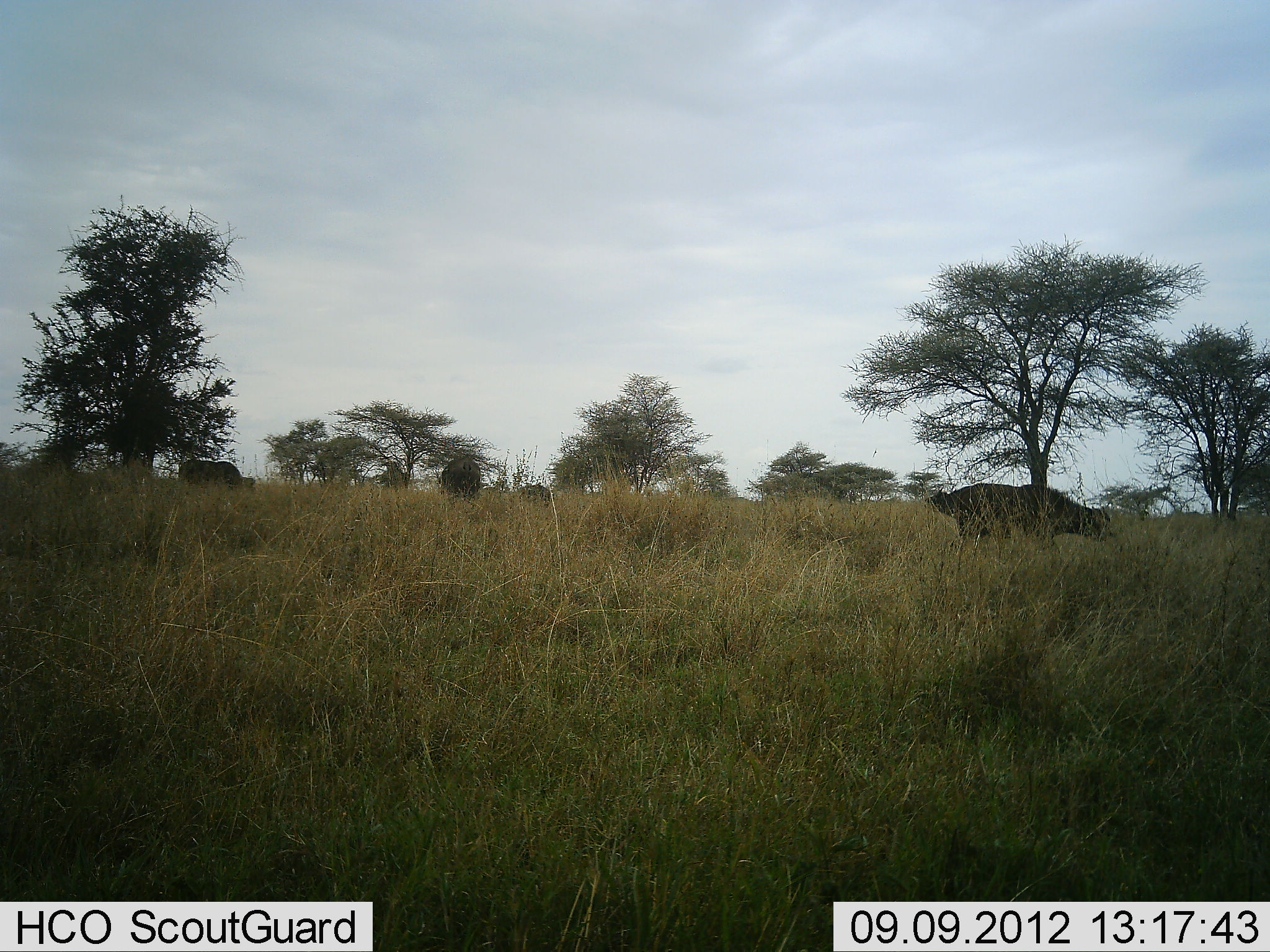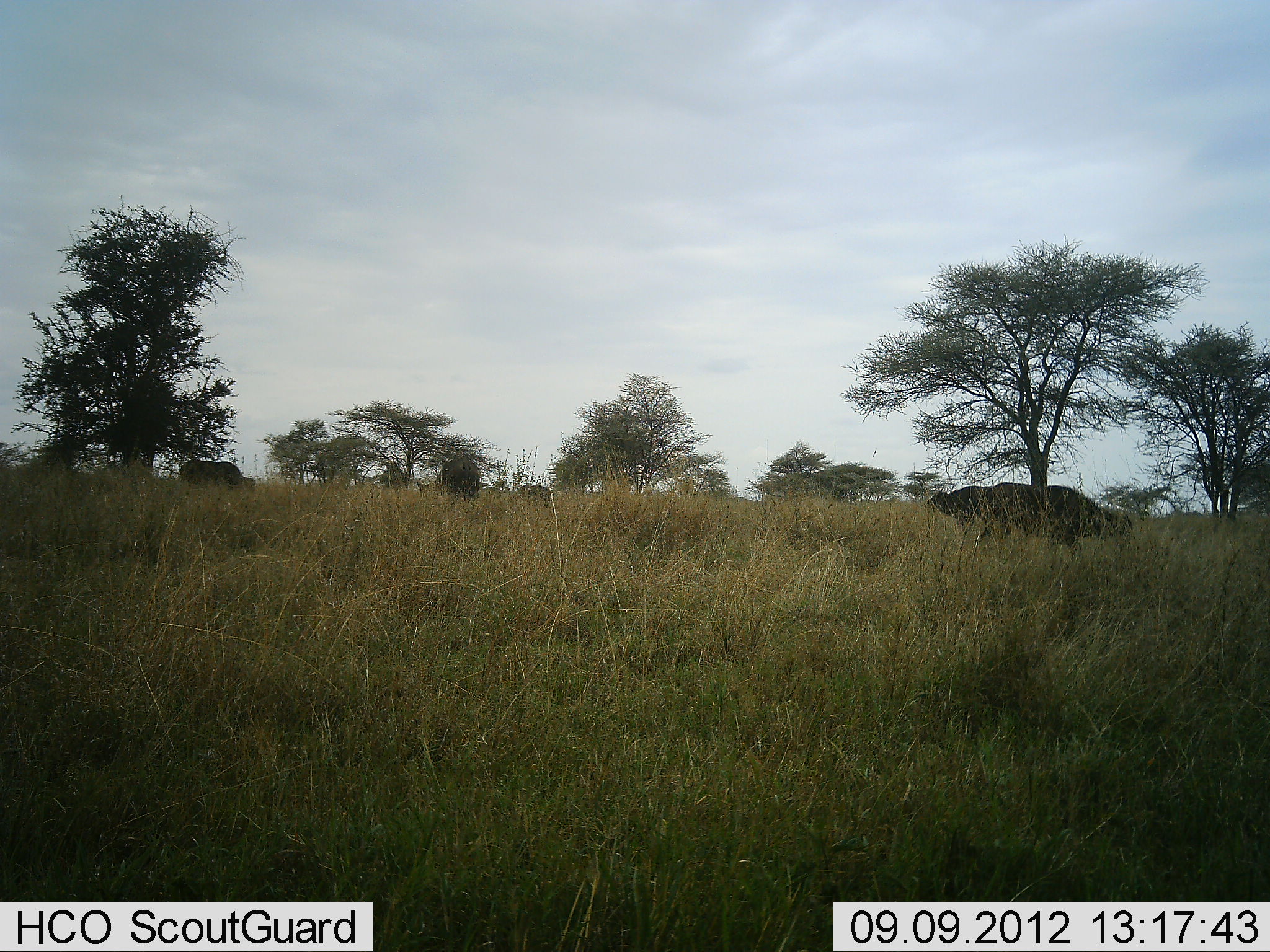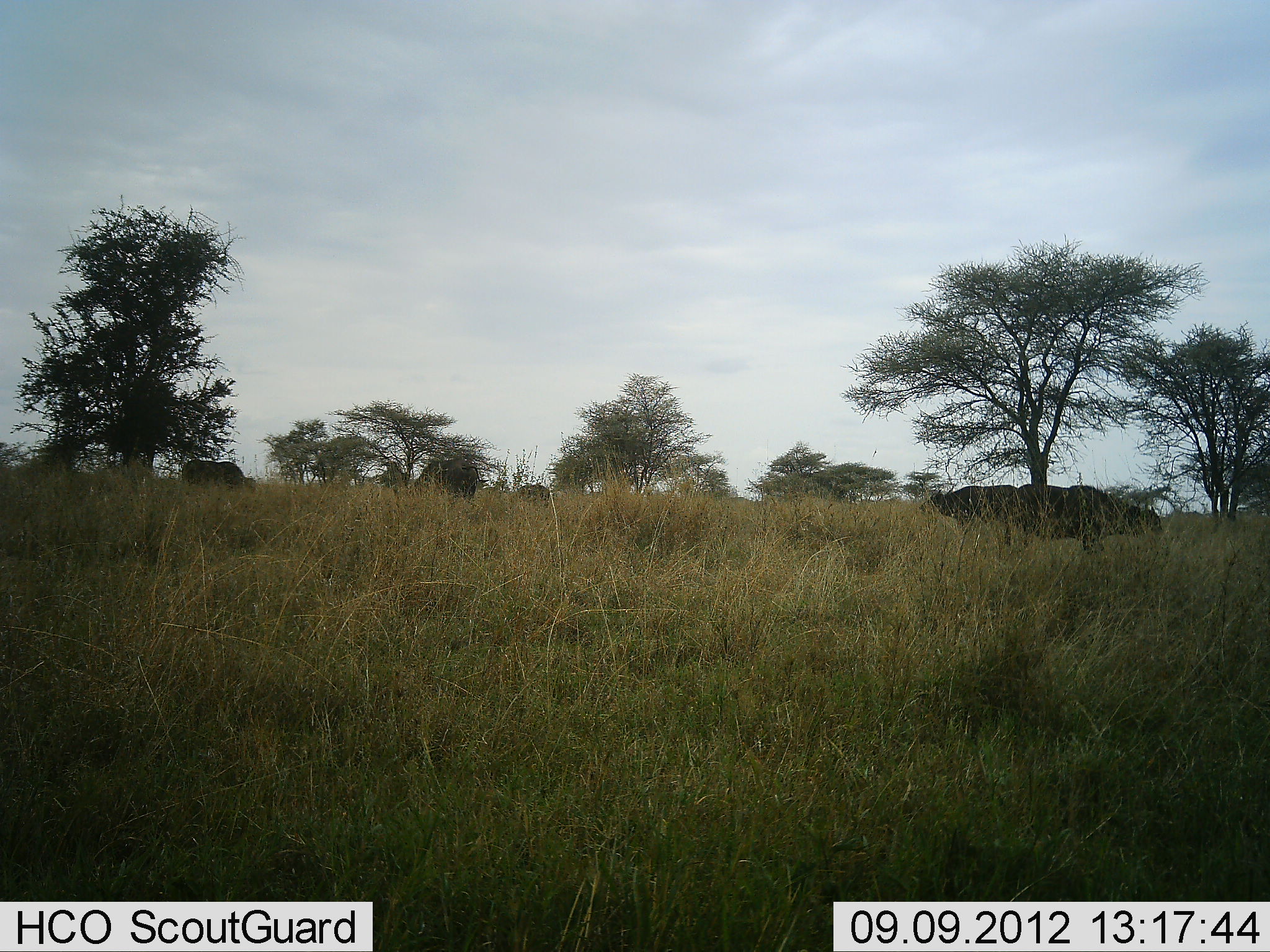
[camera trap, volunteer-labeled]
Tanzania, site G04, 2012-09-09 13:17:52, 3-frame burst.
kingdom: Animalia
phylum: Chordata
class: Mammalia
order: Artiodactyla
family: Bovidae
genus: Syncerus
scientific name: Syncerus caffer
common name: cape buffalo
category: buffalo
Buffalo (cape buffalo) (Syncerus caffer), count 5. Behavior (volunteer vote fractions): standing 50%, resting 10%, moving 60%, interacting 0%. Young present (vote fraction): 0%. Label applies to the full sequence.